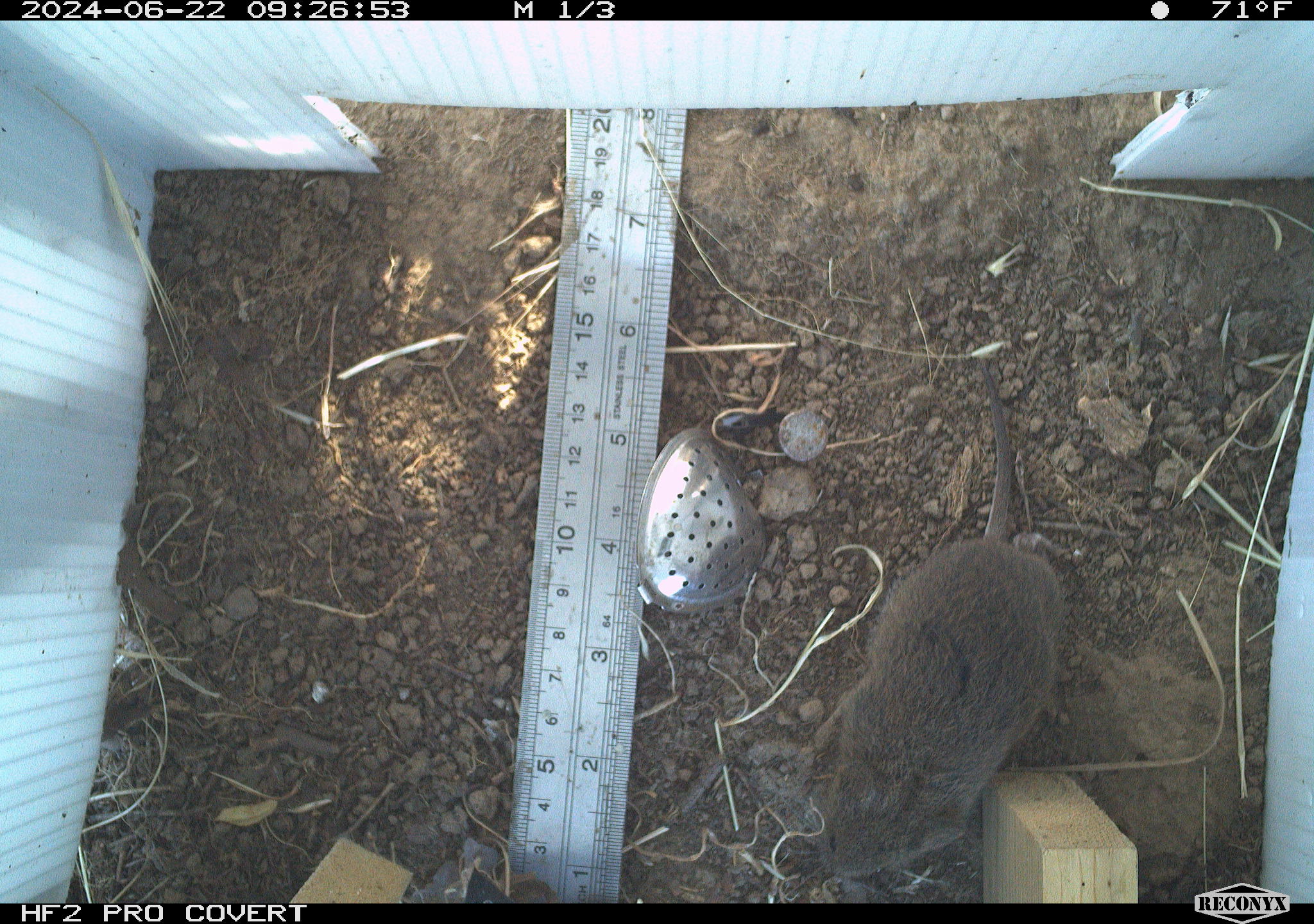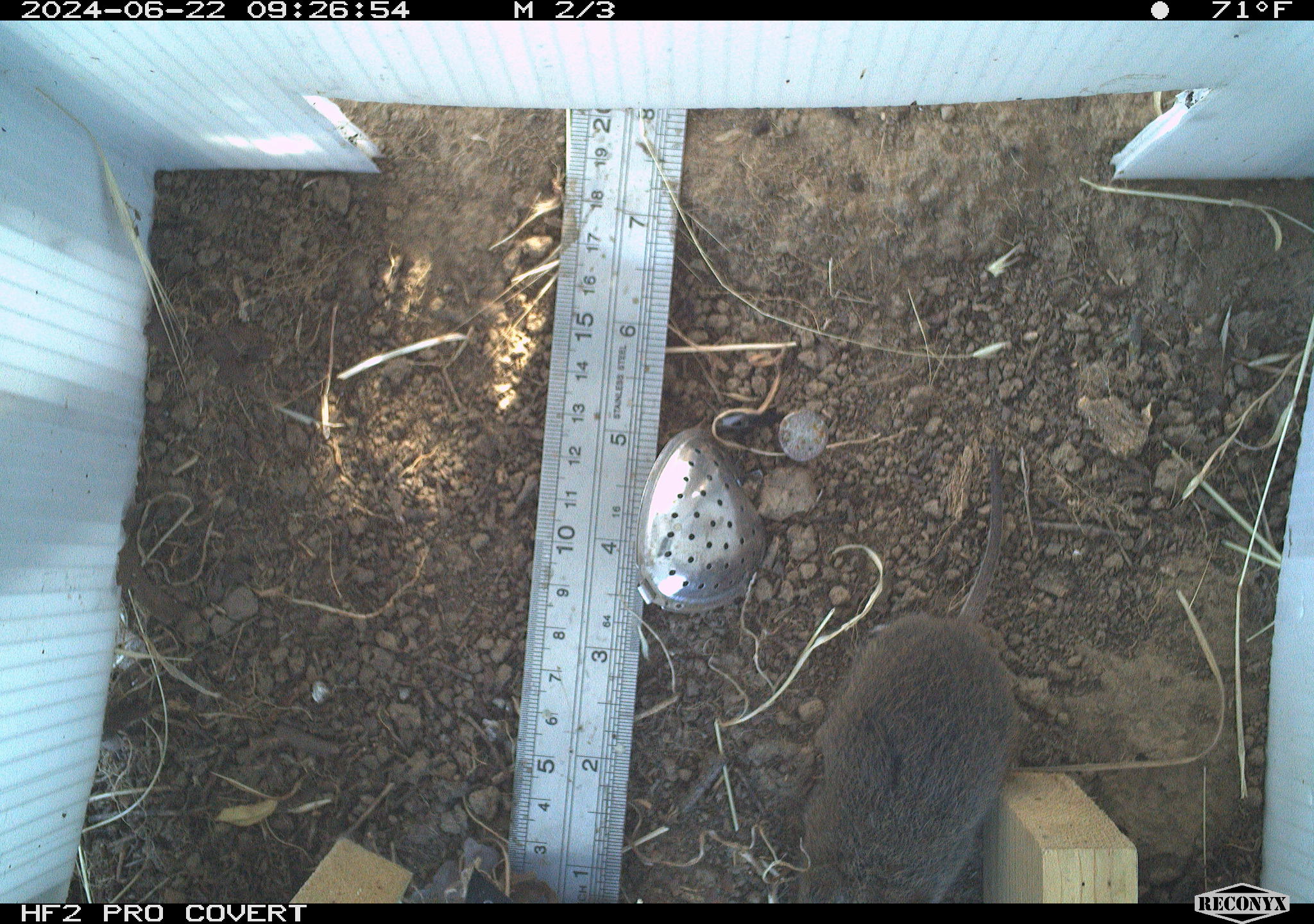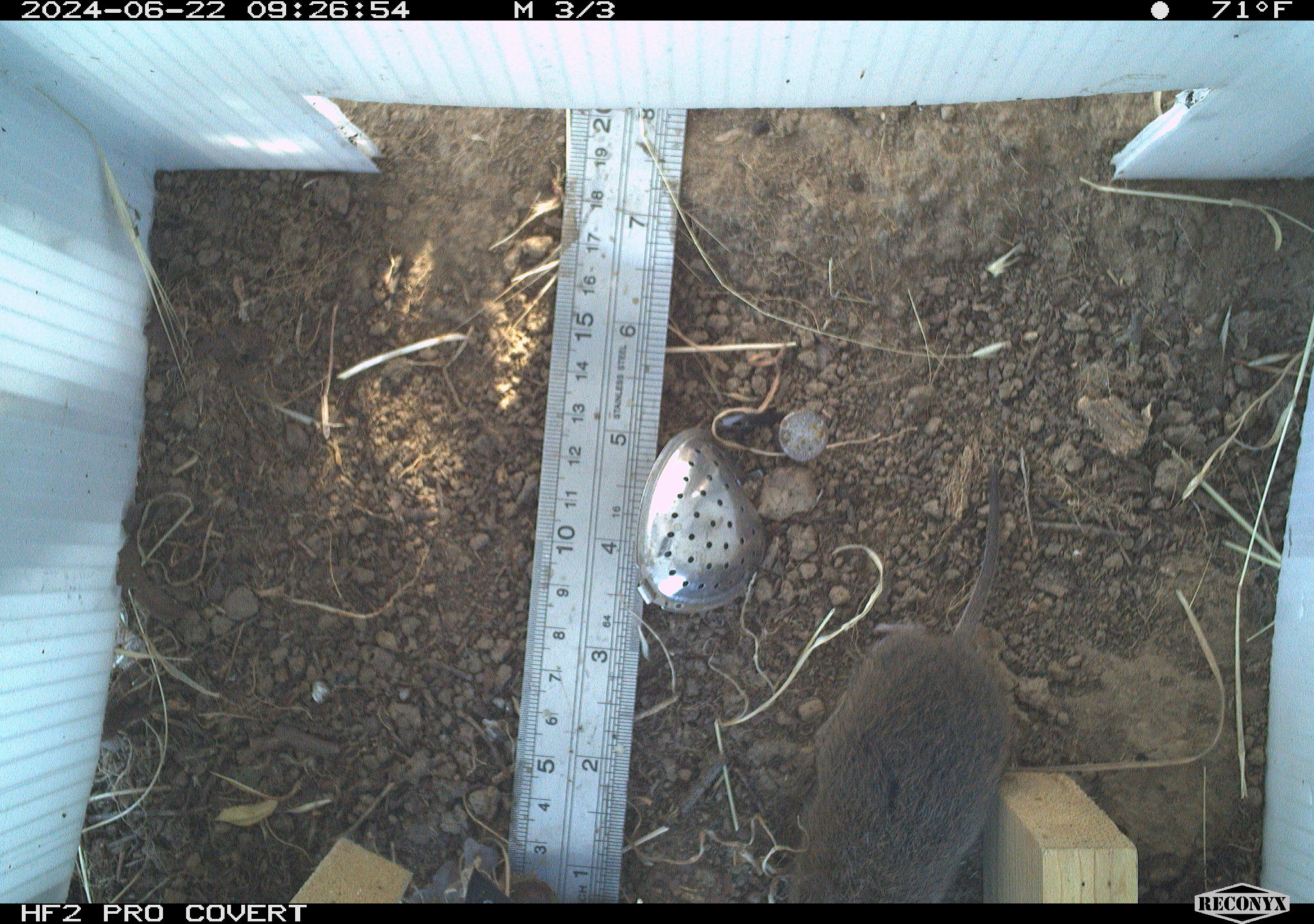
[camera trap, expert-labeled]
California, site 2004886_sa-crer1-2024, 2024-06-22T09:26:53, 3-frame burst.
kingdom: Animalia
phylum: Chordata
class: Mammalia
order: Rodentia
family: Cricetidae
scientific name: Arvicolinae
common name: voles, lemmings, and muskrats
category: arvicolinae subfamily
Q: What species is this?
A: Arvicolinae subfamily (voles, lemmings, and muskrats) (Arvicolinae).